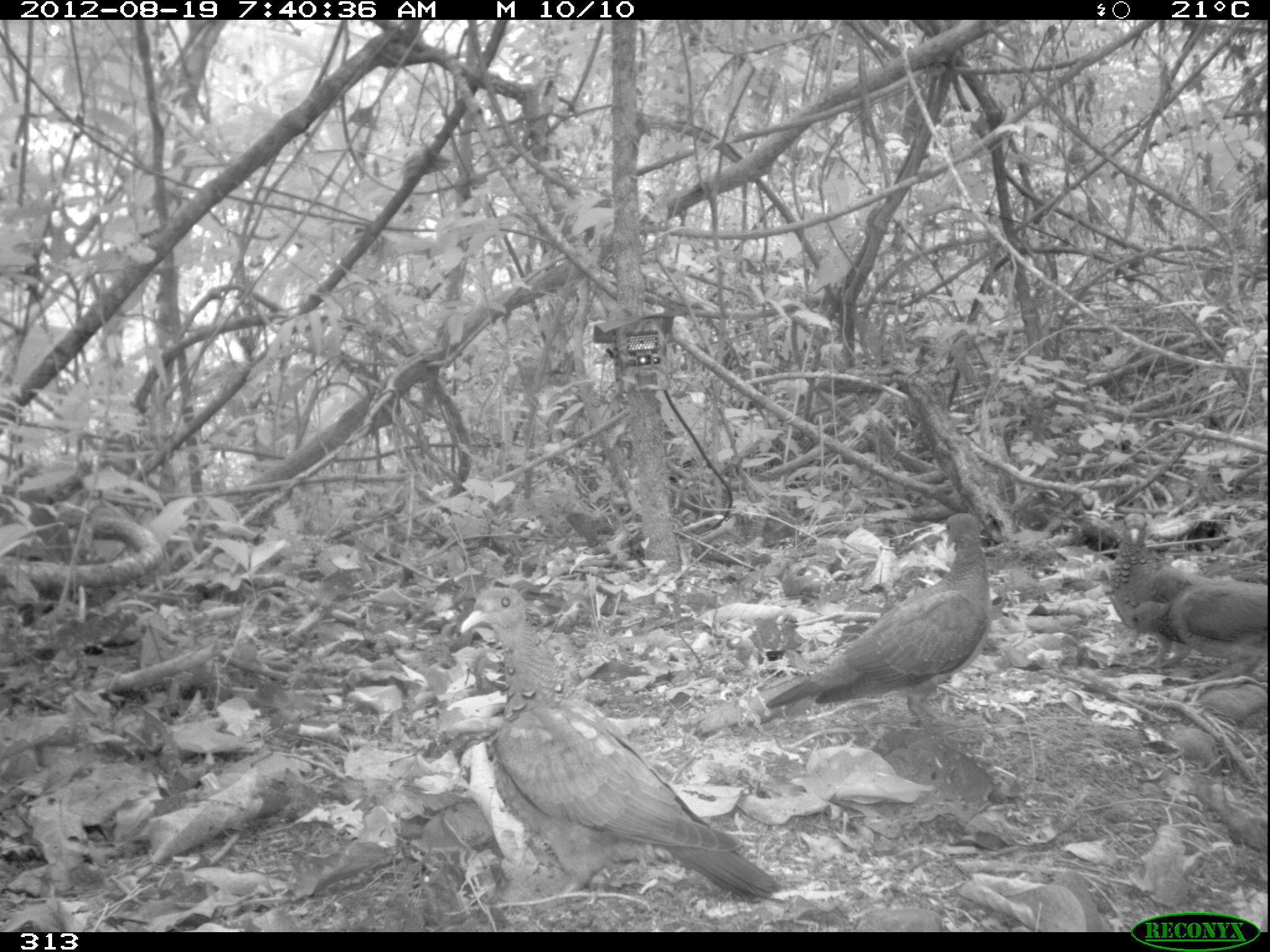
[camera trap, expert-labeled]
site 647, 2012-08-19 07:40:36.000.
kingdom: Animalia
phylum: Chordata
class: Aves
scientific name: Aves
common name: bird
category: unknown bird